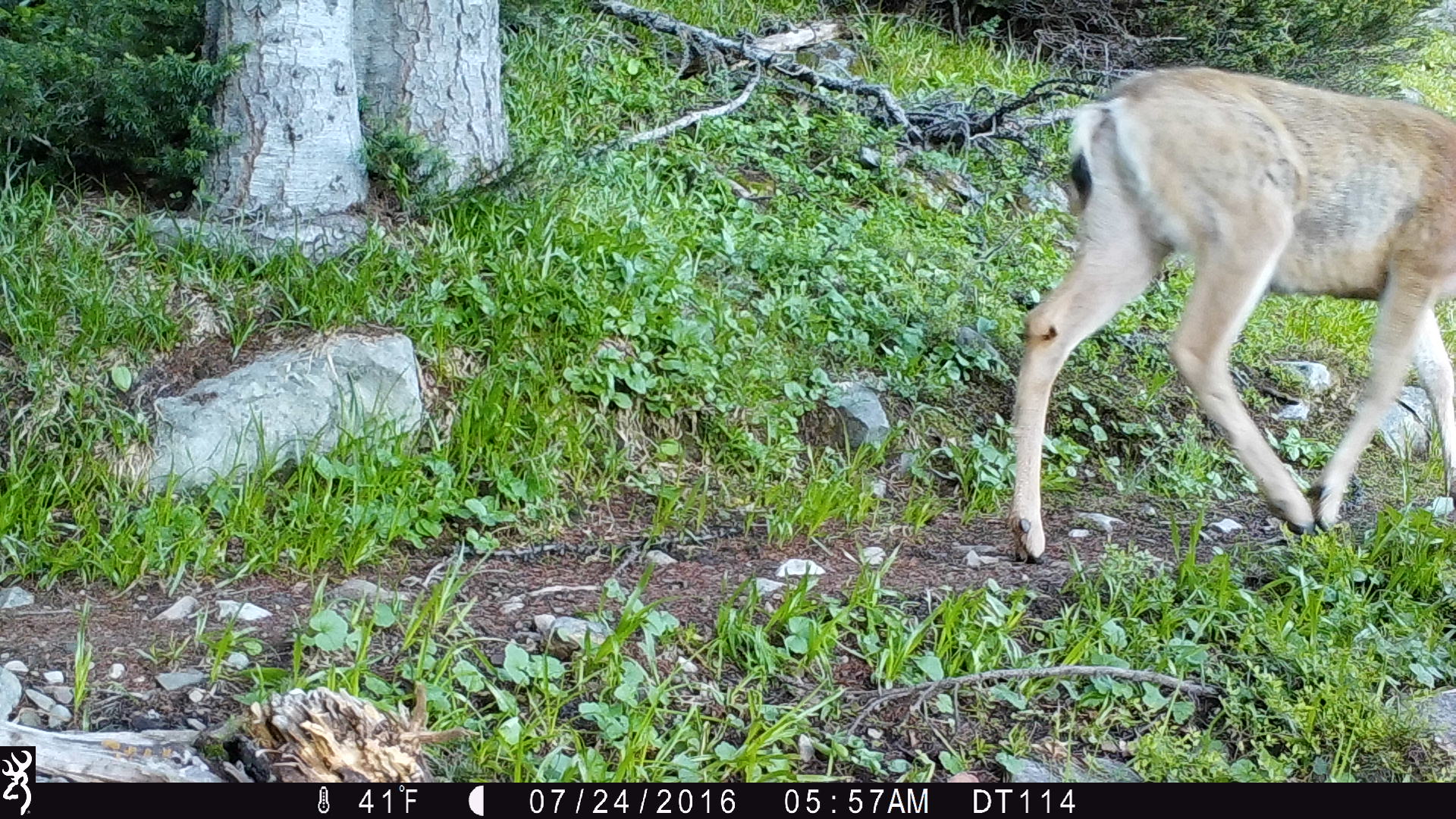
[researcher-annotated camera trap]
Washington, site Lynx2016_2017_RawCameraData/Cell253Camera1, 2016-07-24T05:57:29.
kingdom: Animalia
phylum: Chordata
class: Mammalia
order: Artiodactyla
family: Cervidae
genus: Odocoileus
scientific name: Odocoileus hemionus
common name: mule deer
Odocoileus hemionus (mule deer). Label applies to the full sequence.